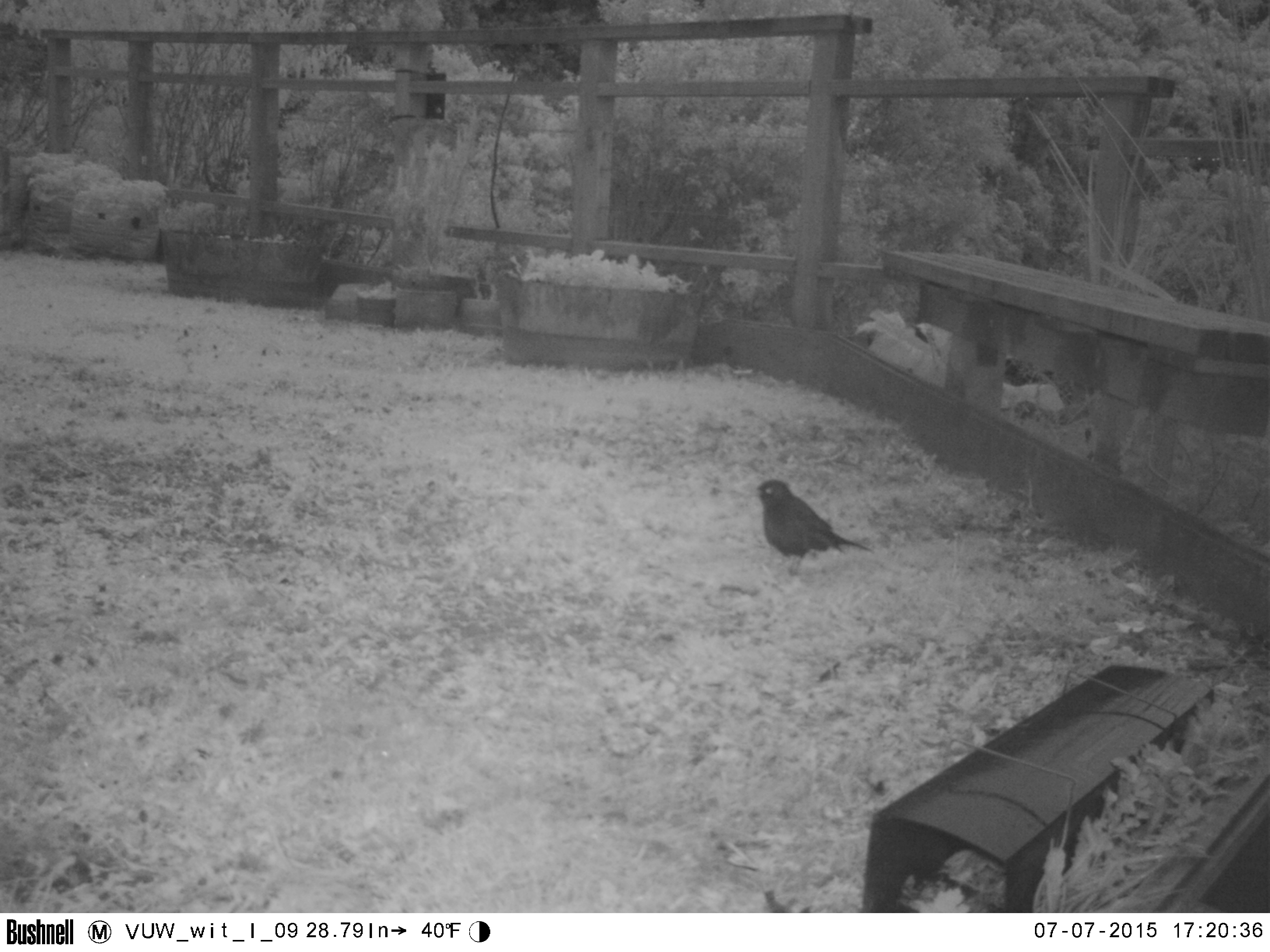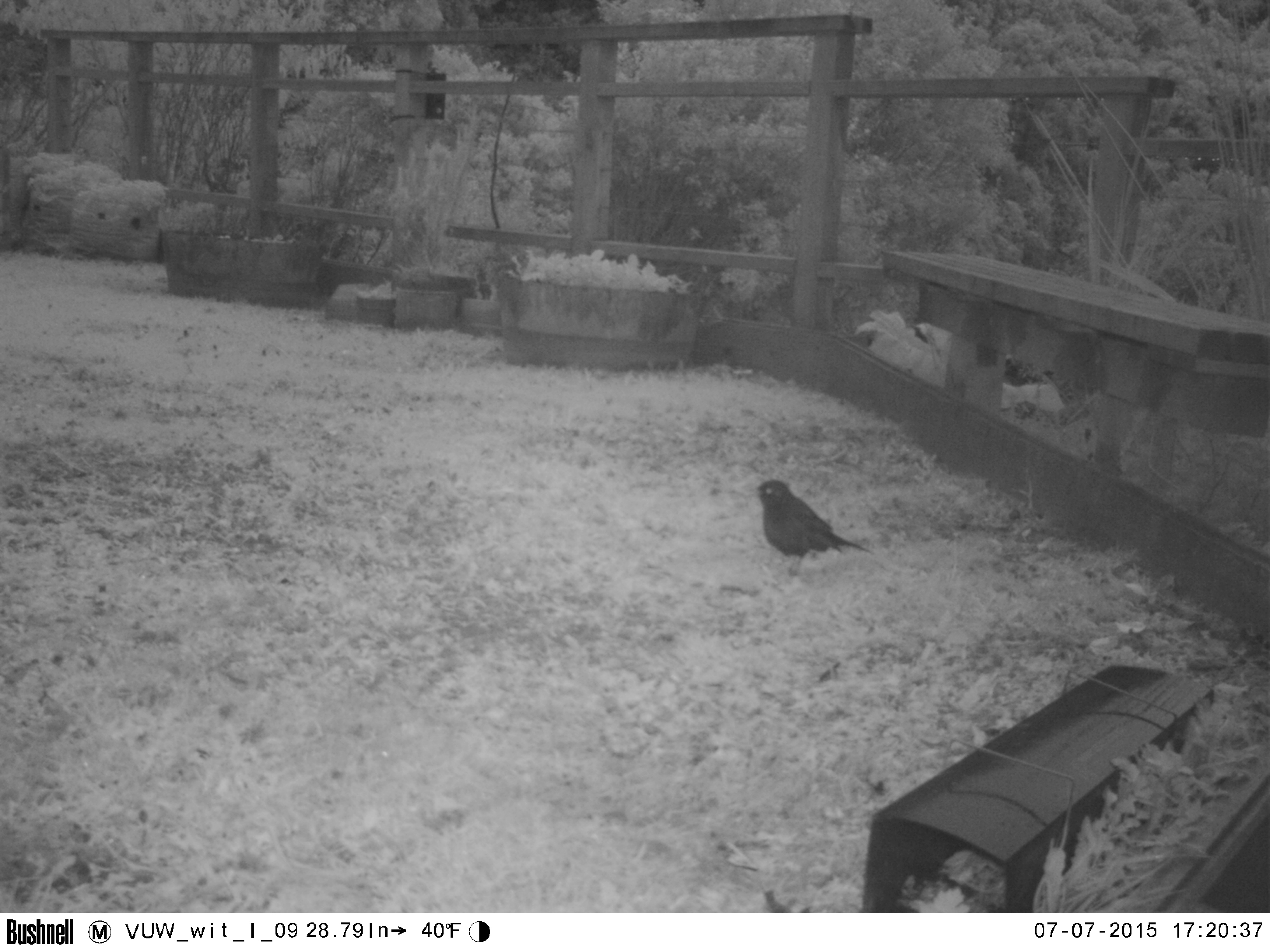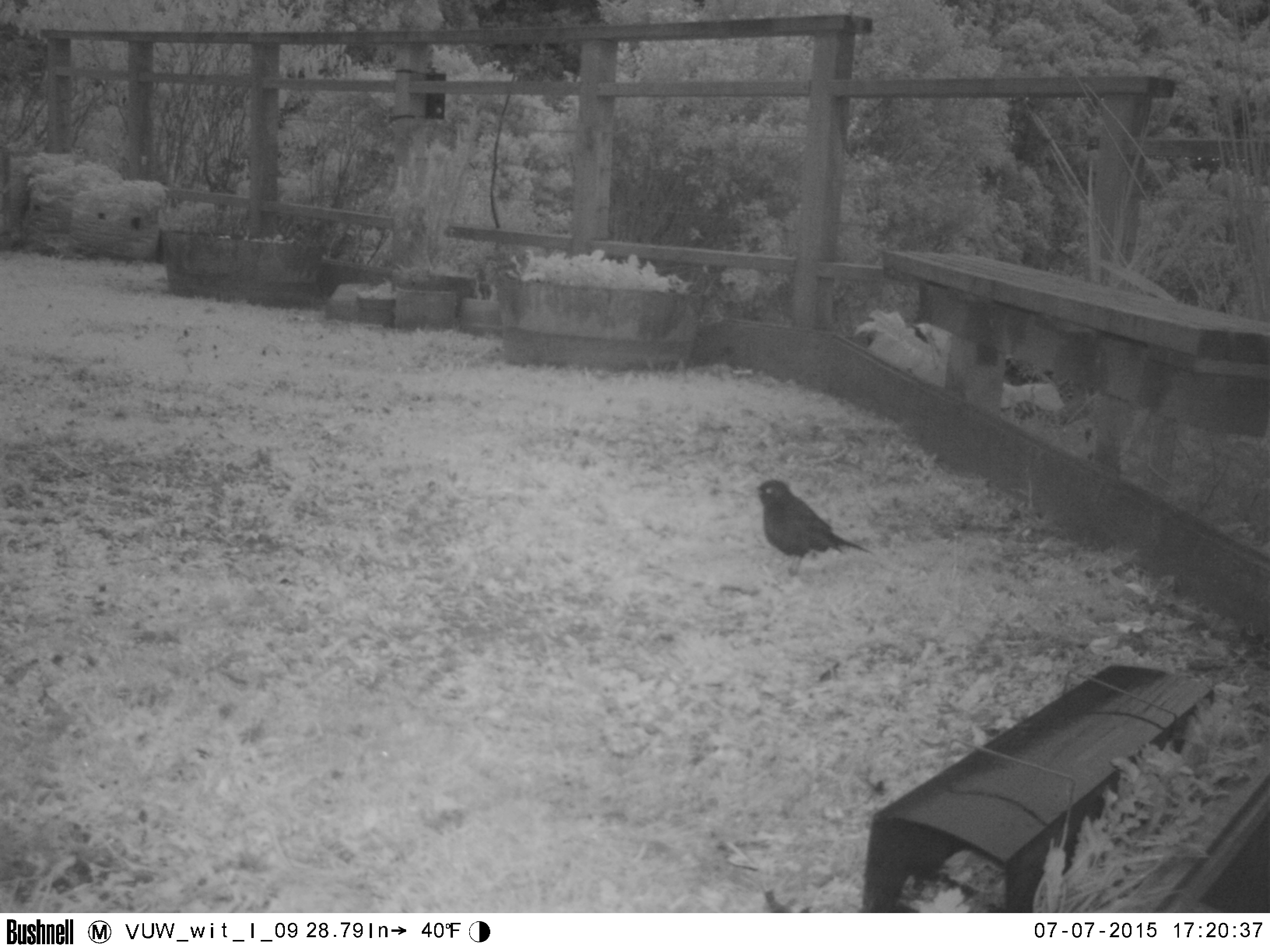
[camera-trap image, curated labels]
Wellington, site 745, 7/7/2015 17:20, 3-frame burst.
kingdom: Animalia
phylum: Chordata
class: Aves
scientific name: Aves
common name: bird